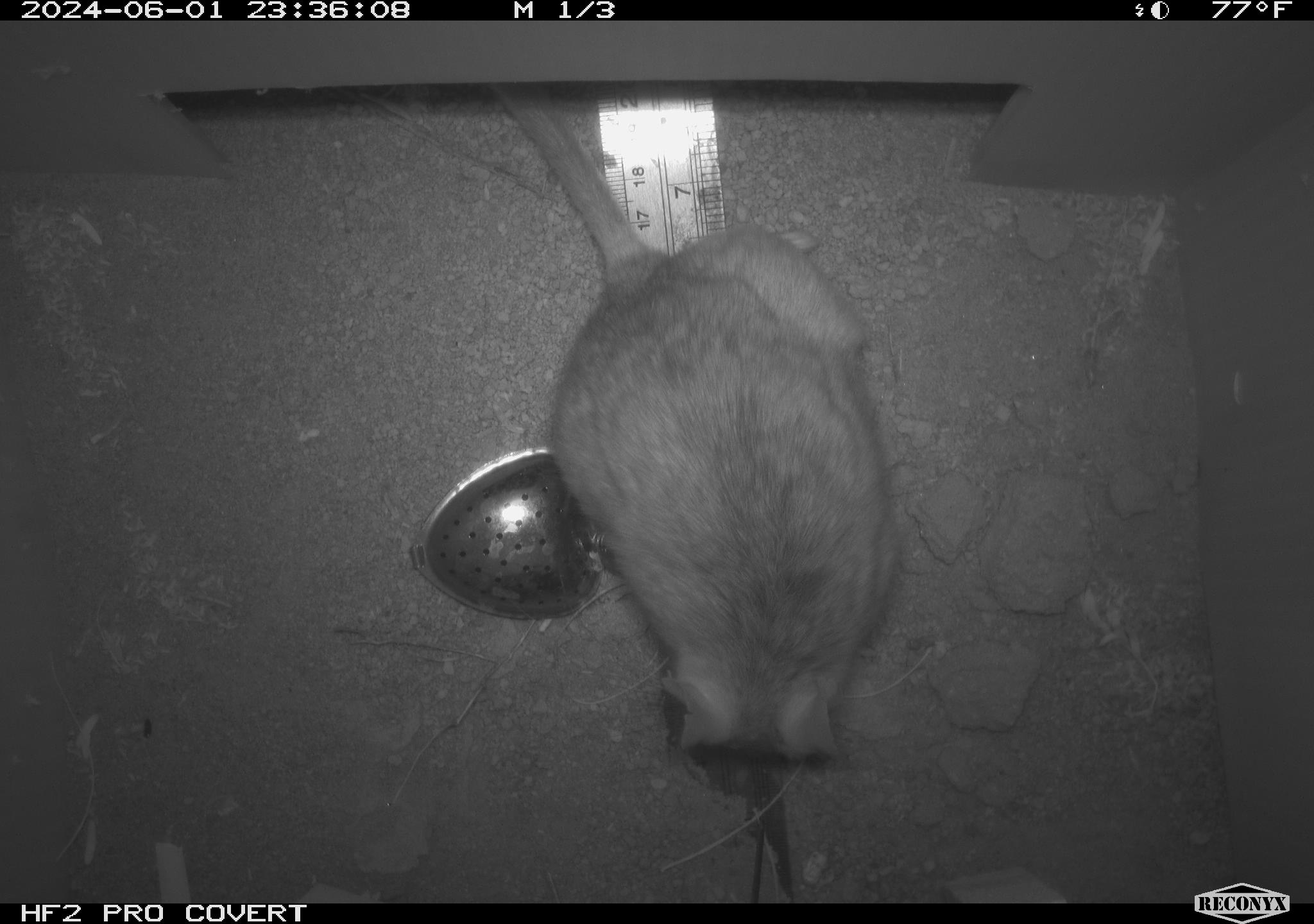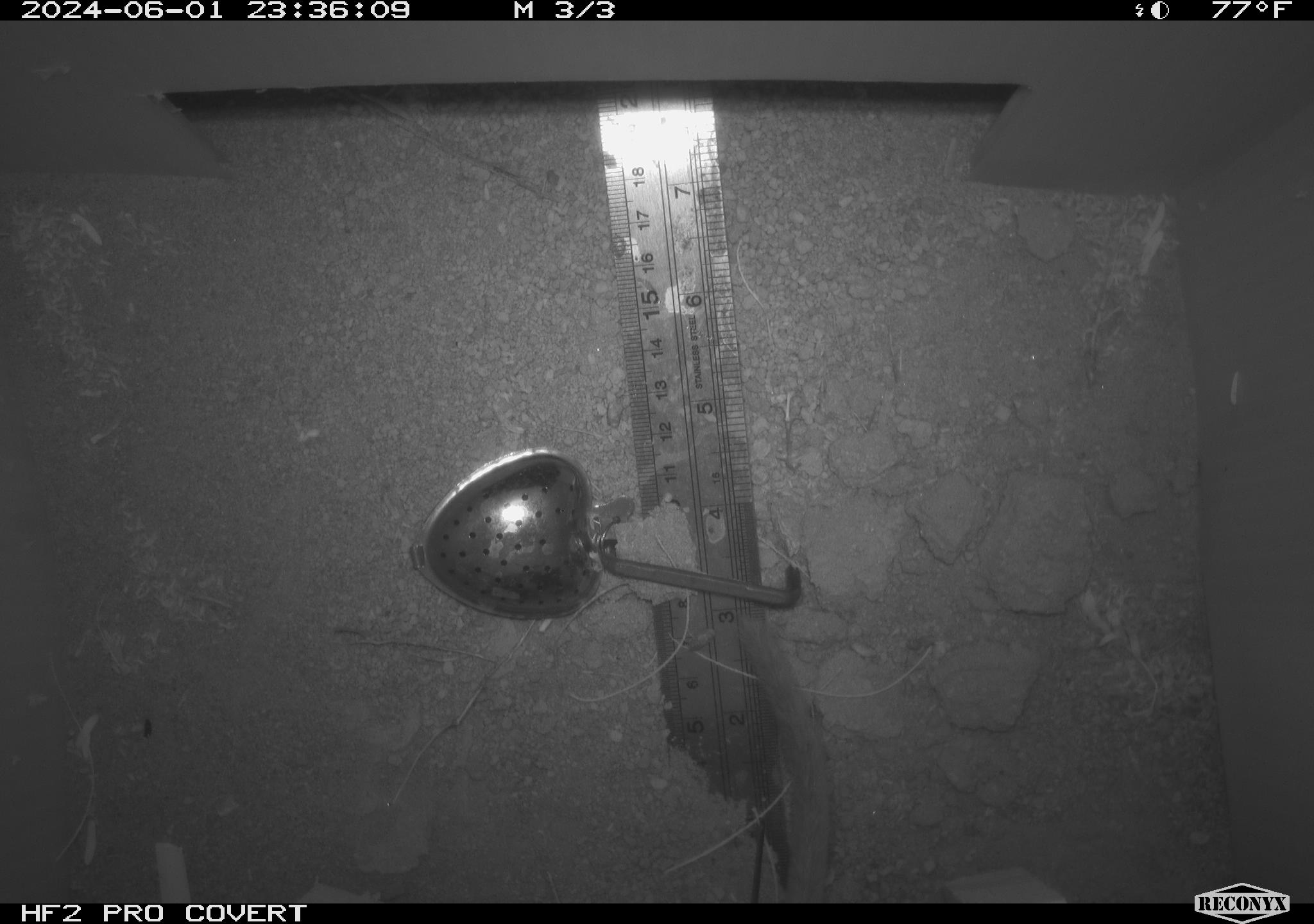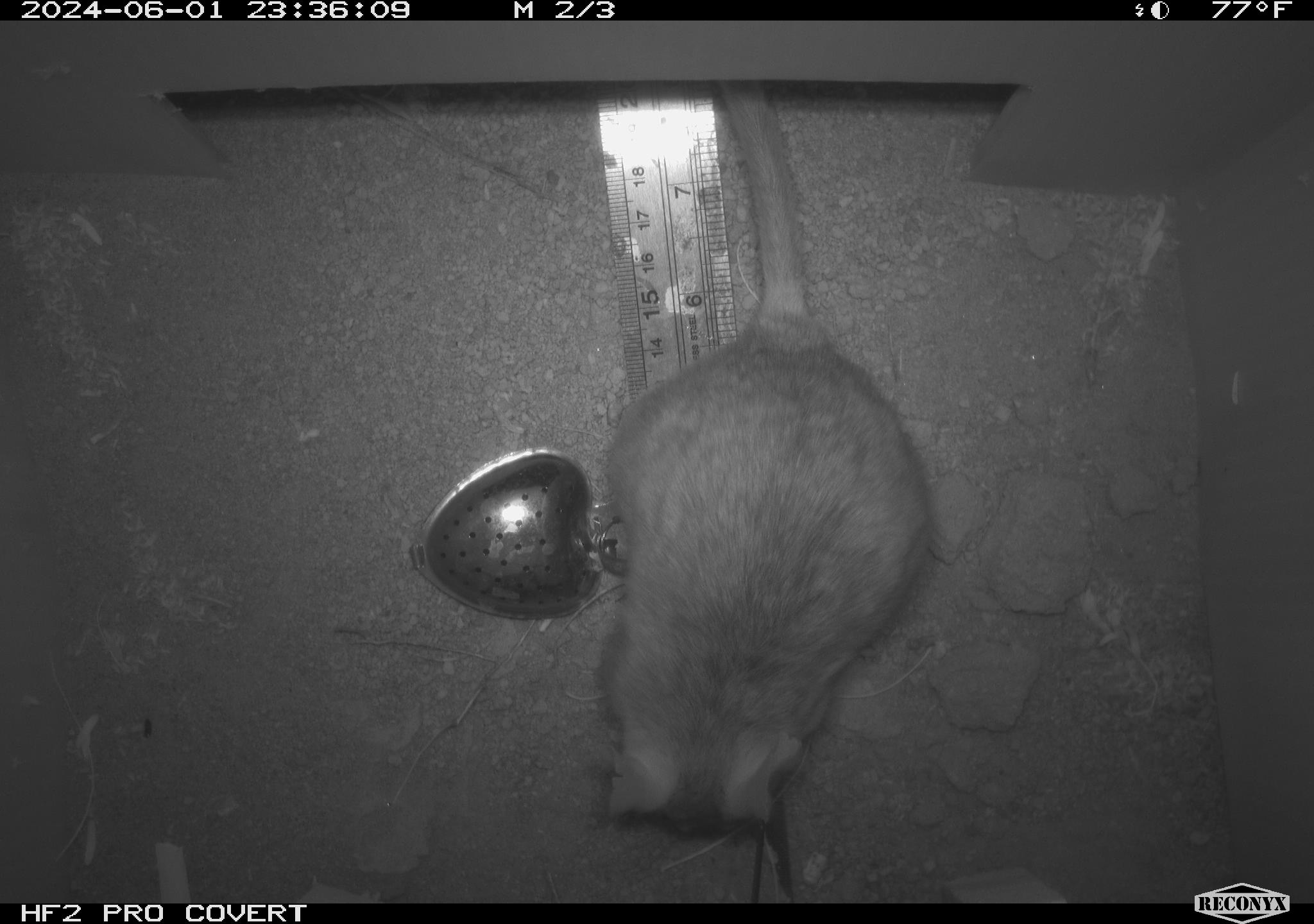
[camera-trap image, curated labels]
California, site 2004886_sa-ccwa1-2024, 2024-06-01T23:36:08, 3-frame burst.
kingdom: Animalia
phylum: Chordata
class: Mammalia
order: Rodentia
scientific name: Rodentia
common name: woodrat or rat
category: woodrat or rat species